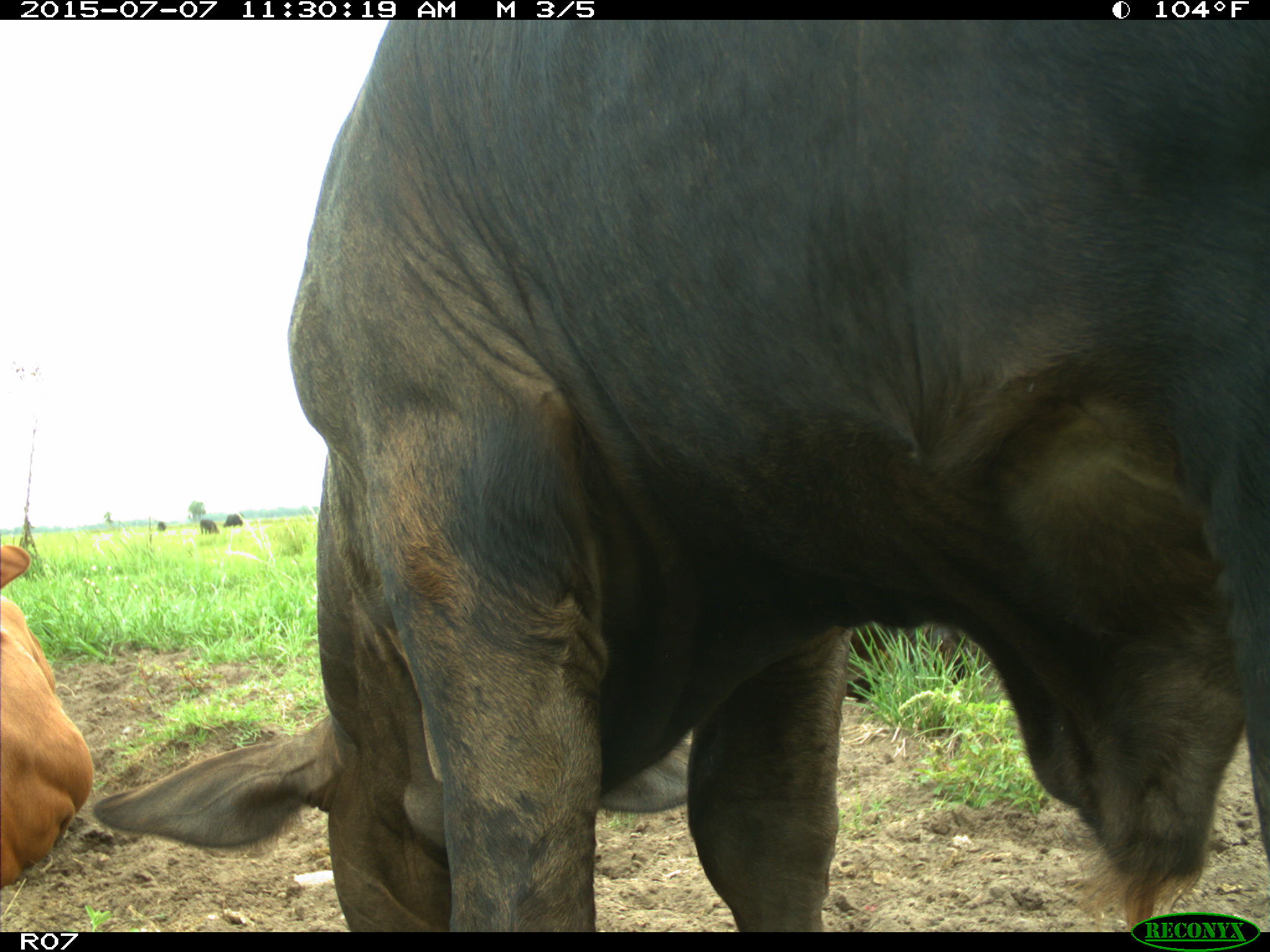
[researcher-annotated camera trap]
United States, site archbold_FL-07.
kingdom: Animalia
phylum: Chordata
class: Mammalia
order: Artiodactyla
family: Bovidae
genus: Bos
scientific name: Bos taurus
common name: domestic cow